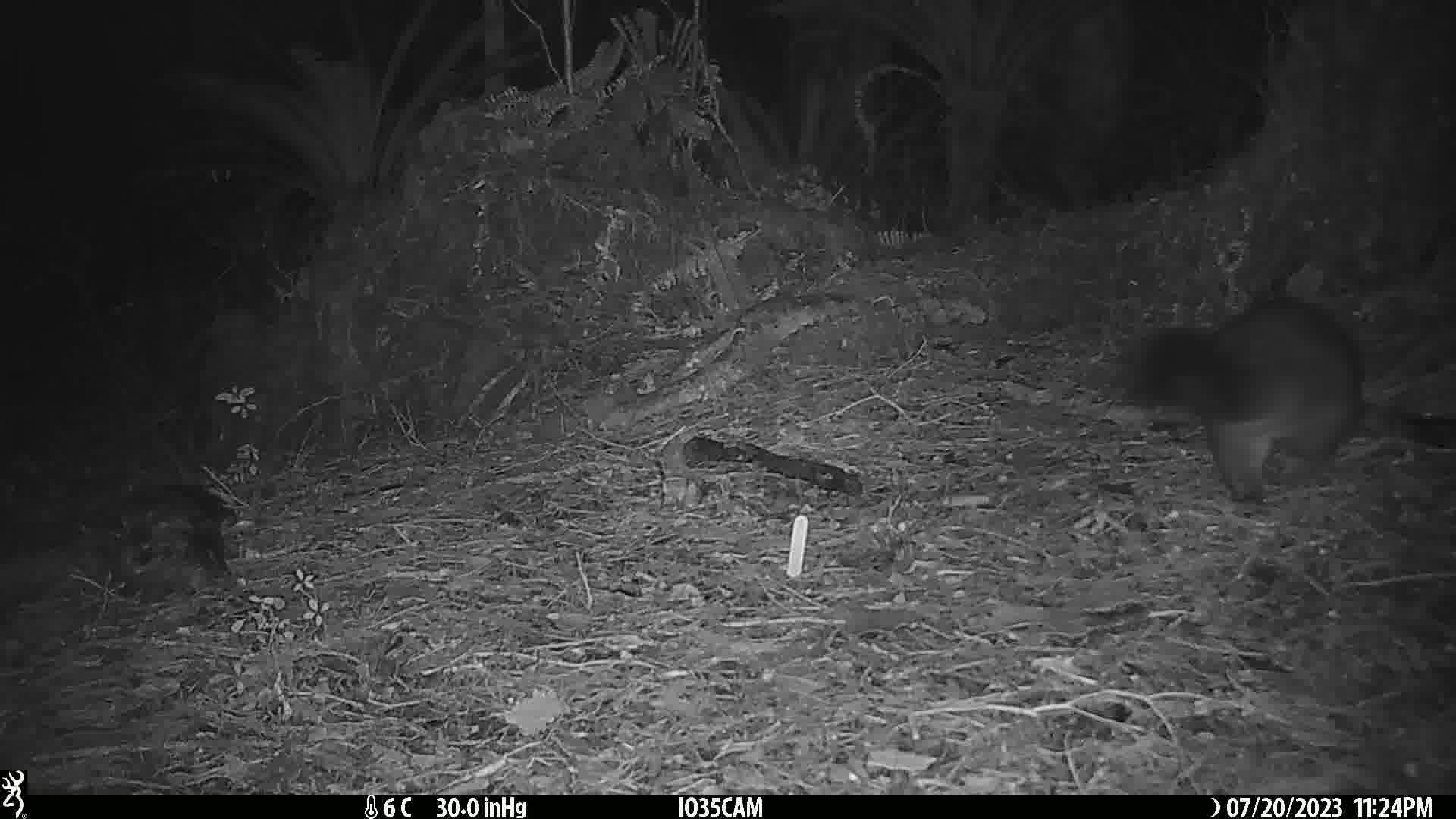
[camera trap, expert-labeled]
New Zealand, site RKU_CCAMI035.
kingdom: Animalia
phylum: Chordata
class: Mammalia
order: Diprotodontia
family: Phalangeridae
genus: Trichosurus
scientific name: Trichosurus vulpecula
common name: common brushtail possum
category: possum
Possum (common brushtail possum) (Trichosurus vulpecula).